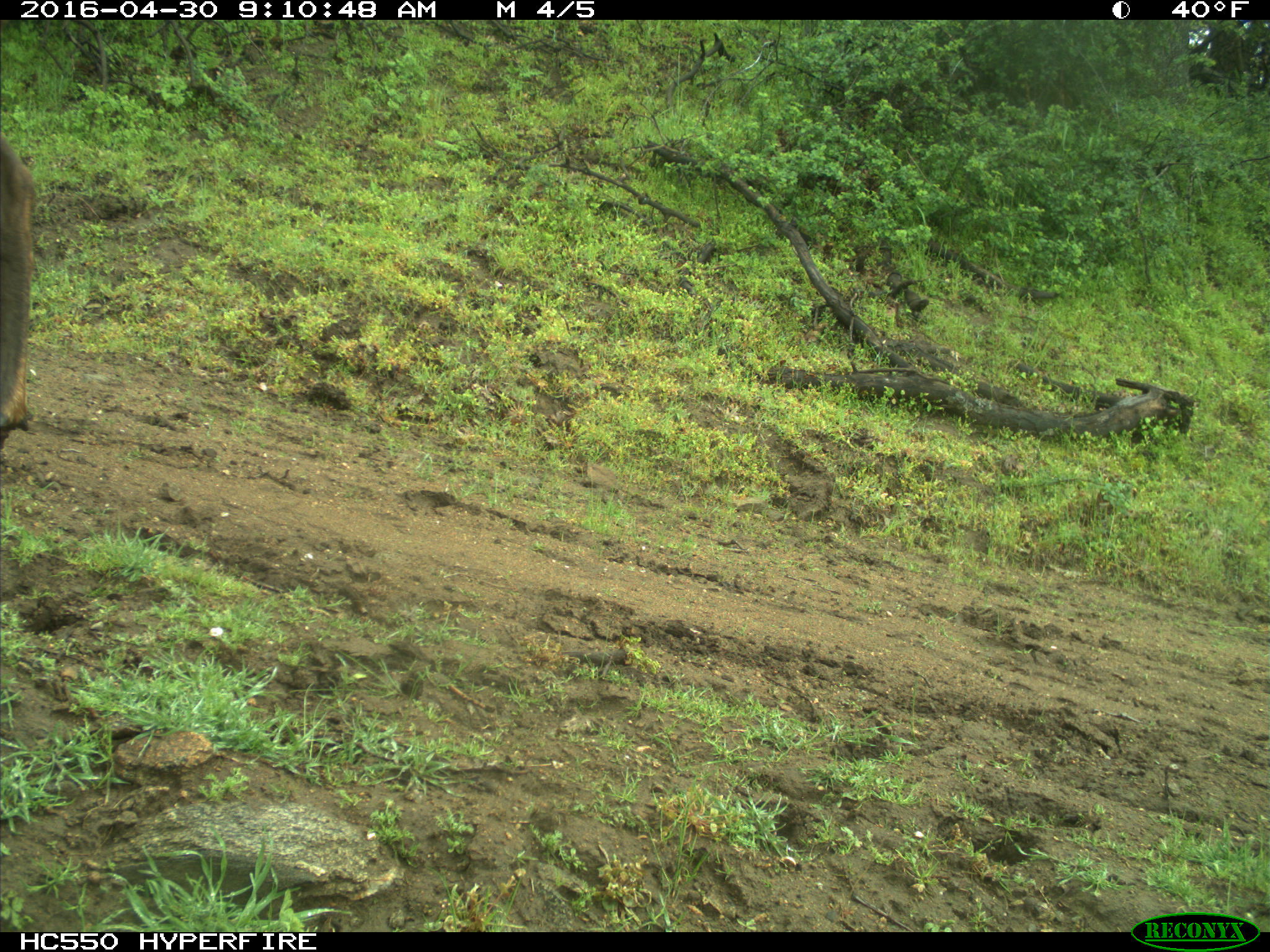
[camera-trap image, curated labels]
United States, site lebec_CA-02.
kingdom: Animalia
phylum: Chordata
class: Mammalia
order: Artiodactyla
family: Cervidae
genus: Cervus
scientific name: Cervus canadensis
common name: elk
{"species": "Cervus canadensis (elk)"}